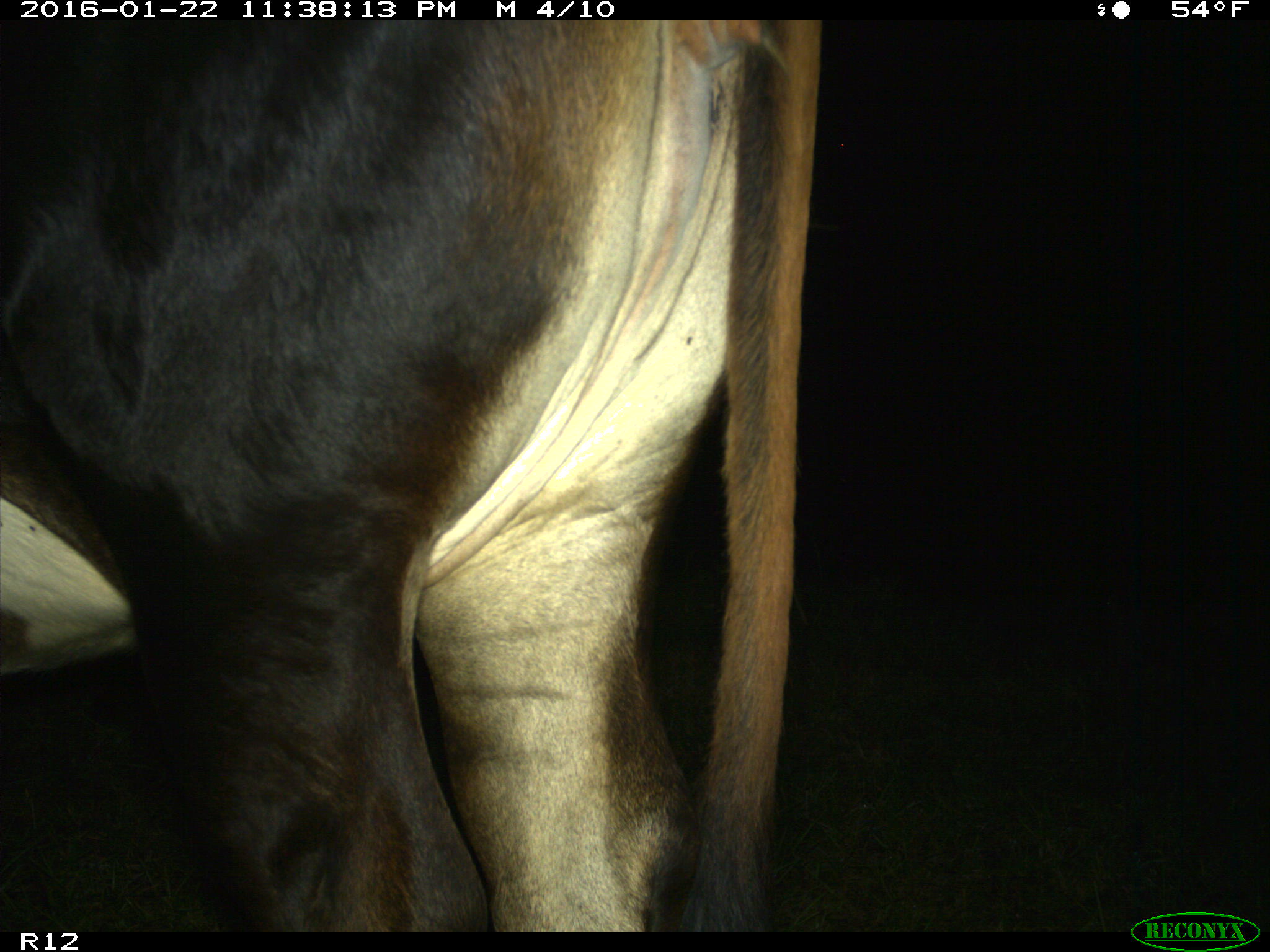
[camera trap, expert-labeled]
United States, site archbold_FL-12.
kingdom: Animalia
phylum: Chordata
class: Mammalia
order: Artiodactyla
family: Bovidae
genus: Bos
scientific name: Bos taurus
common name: domestic cow